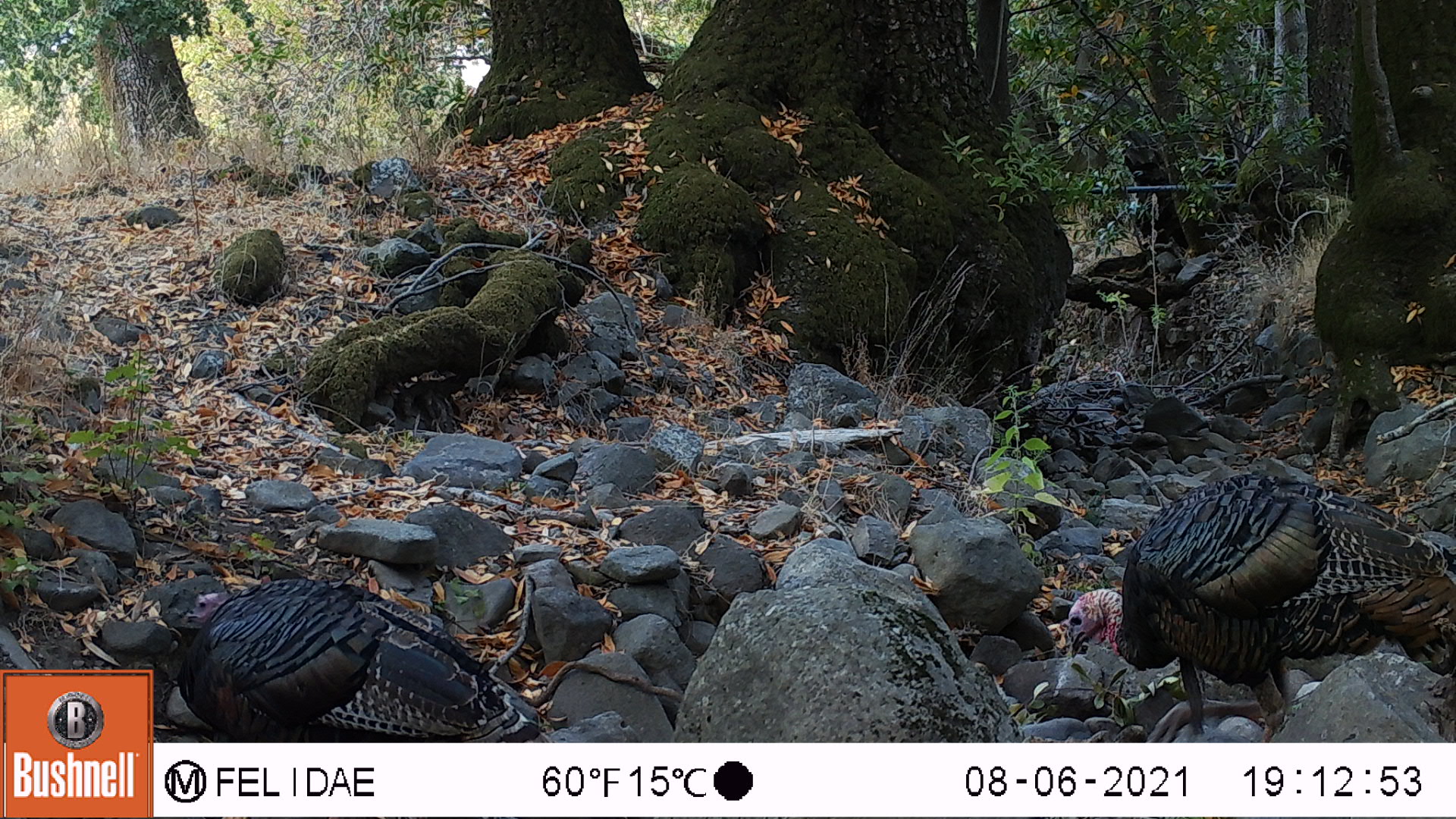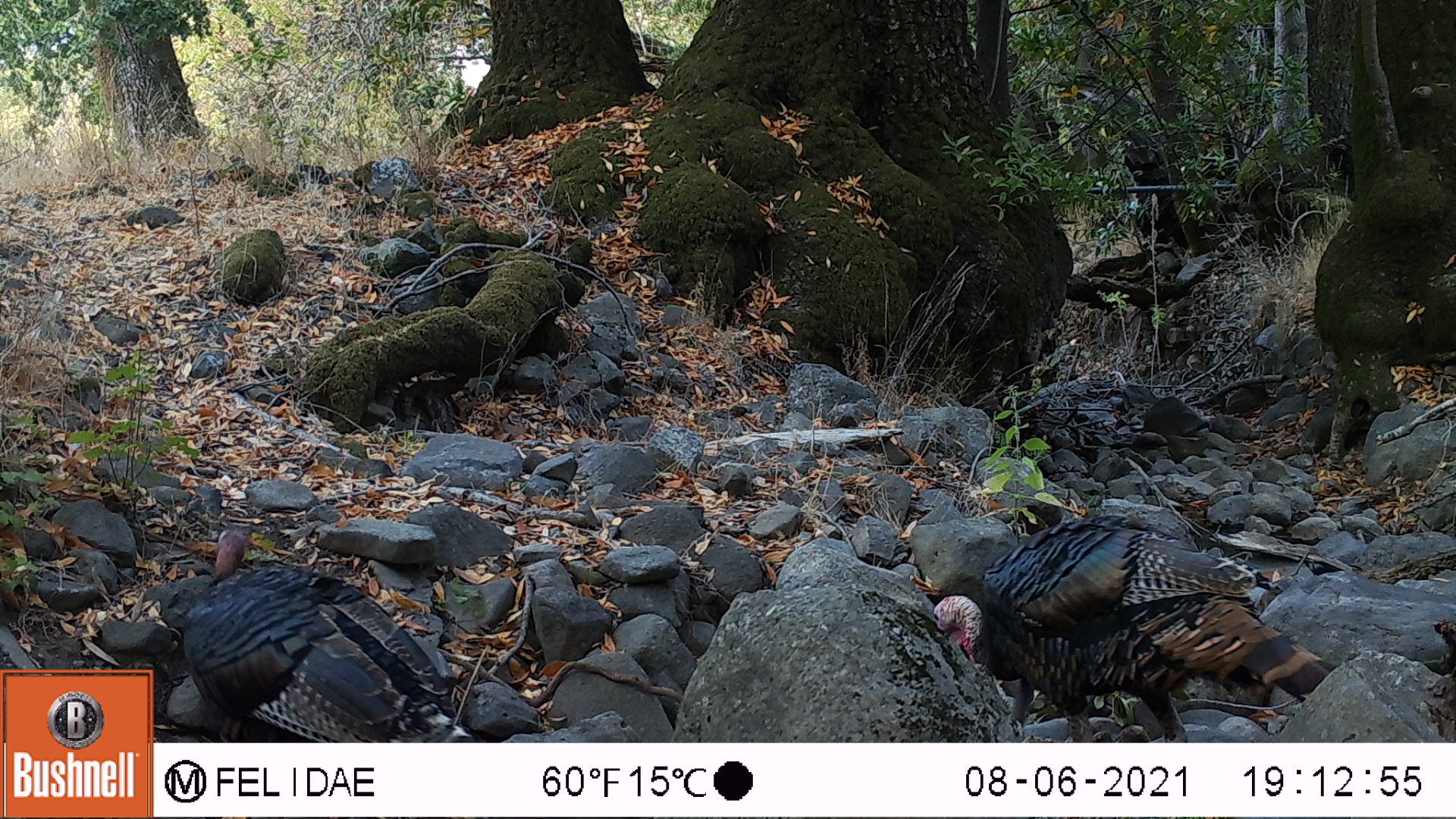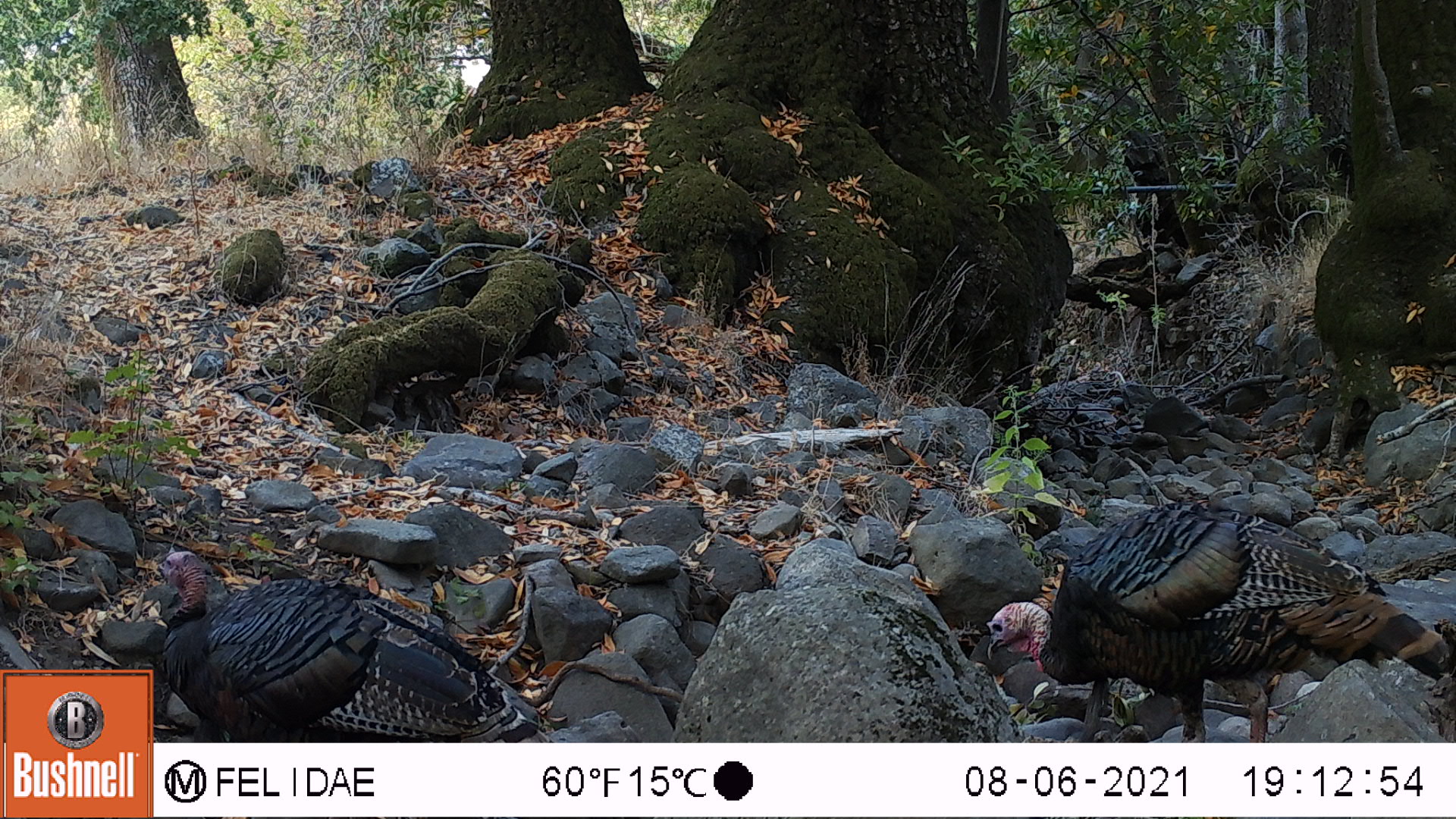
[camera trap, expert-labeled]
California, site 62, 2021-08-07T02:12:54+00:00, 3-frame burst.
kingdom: Animalia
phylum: Chordata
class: Aves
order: Galliformes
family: Phasianidae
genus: Meleagris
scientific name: Meleagris gallopavo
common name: turkey